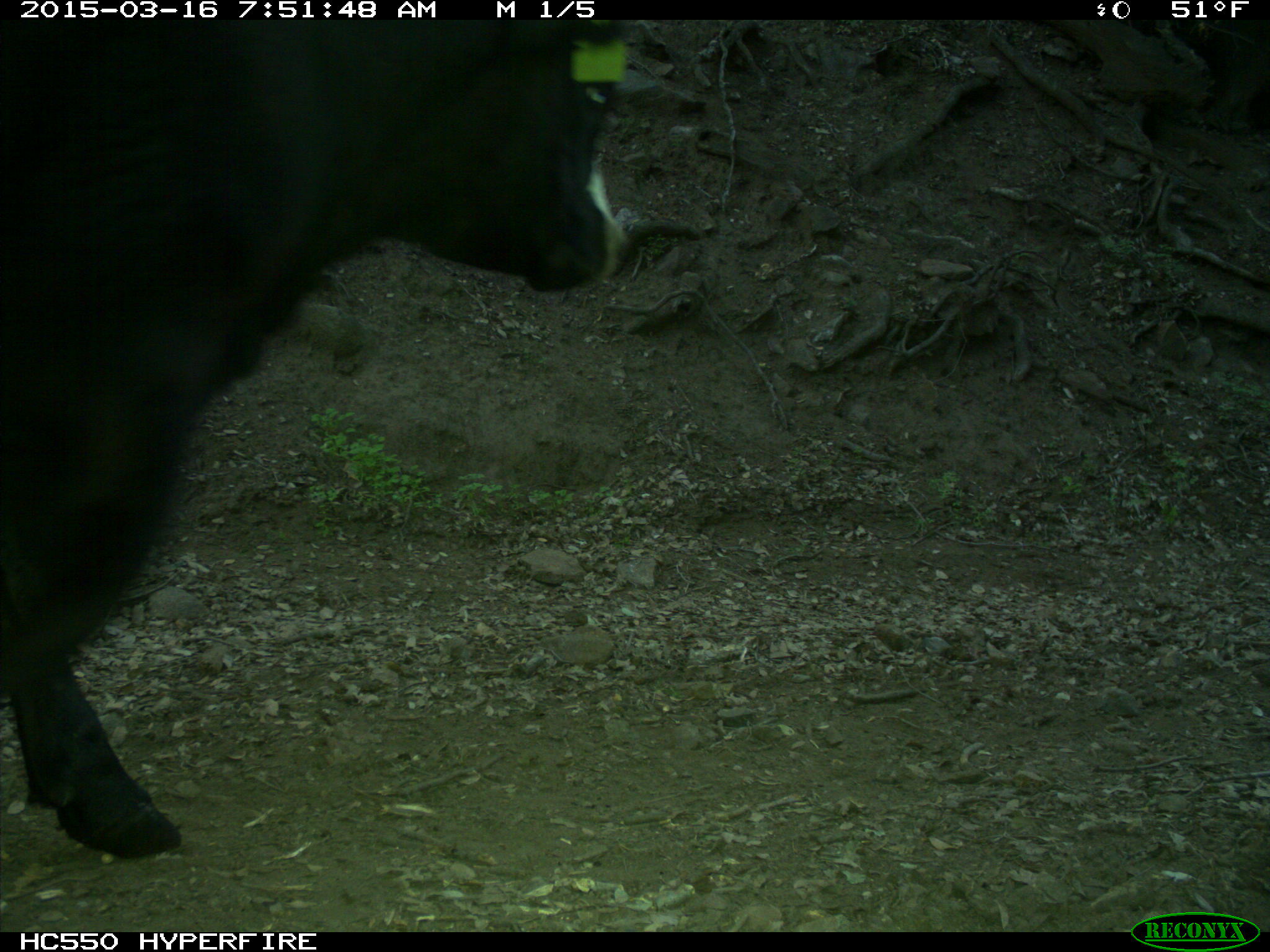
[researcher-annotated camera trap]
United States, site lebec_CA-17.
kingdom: Animalia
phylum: Chordata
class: Mammalia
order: Artiodactyla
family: Bovidae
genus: Bos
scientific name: Bos taurus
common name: domestic cow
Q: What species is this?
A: Bos taurus (domestic cow).